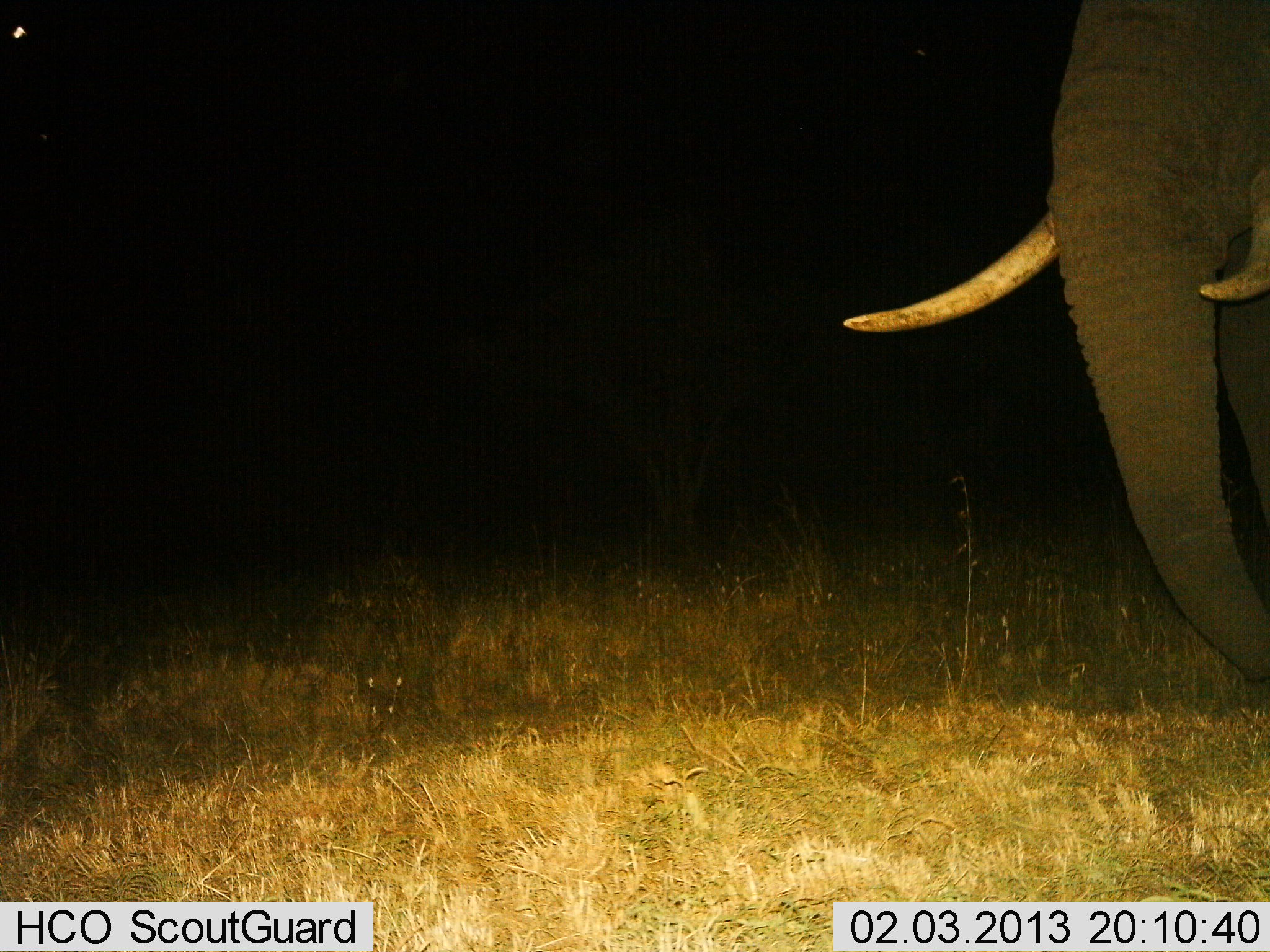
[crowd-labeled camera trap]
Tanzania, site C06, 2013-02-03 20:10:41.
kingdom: Animalia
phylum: Chordata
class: Mammalia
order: Proboscidea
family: Elephantidae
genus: Loxodonta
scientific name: Loxodonta africana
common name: african bush elephant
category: elephant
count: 1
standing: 67%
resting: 0%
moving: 33%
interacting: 0%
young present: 0%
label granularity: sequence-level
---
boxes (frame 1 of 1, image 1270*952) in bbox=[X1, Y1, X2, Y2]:
animal: bbox=[840, 0, 1270, 688]